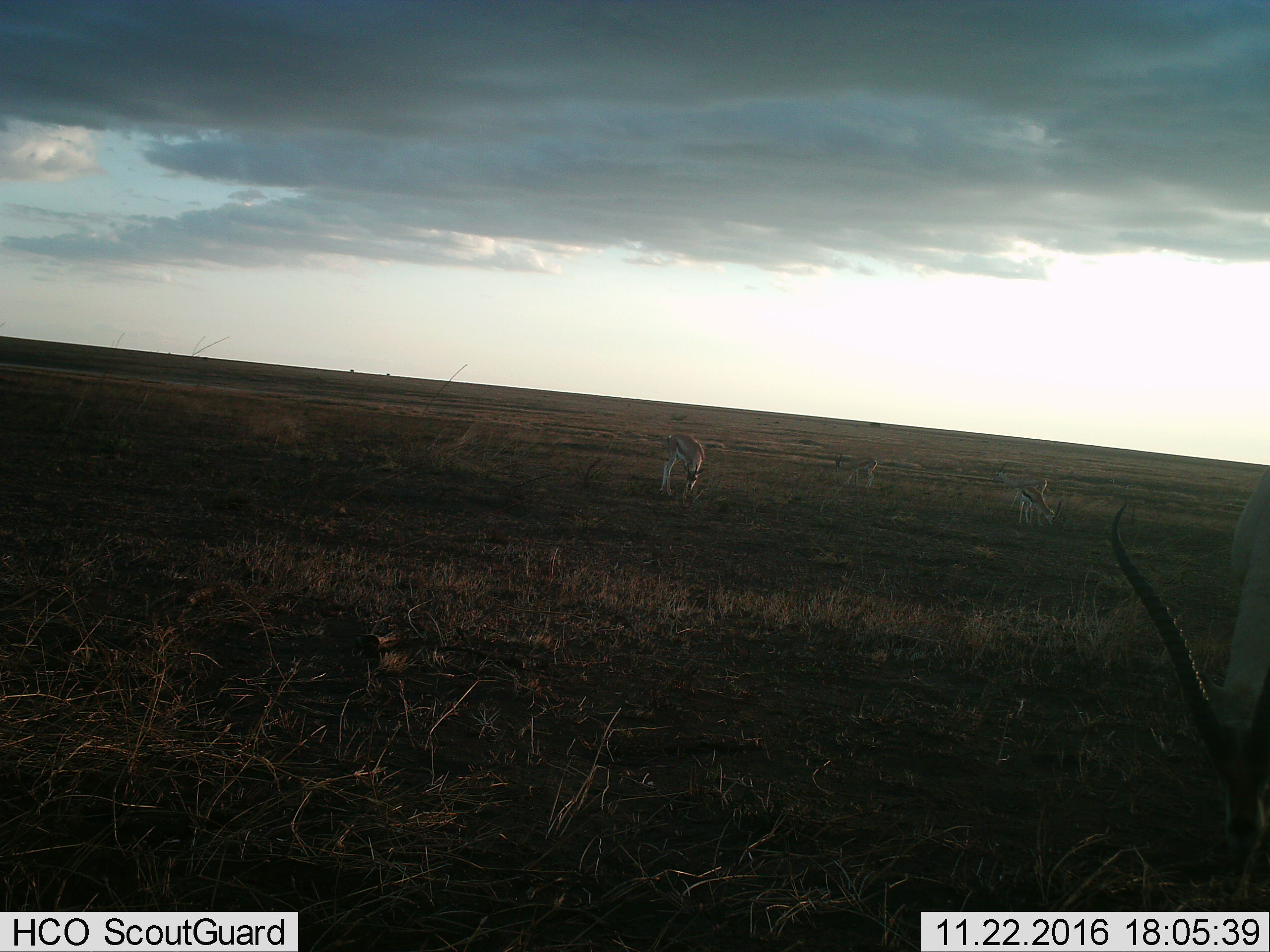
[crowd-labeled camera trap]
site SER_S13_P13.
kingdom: Animalia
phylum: Chordata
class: Mammalia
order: Artiodactyla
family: Bovidae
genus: Eudorcas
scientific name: Eudorcas thomsonii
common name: thomson's gazelle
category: gazellethomsons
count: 4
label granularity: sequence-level